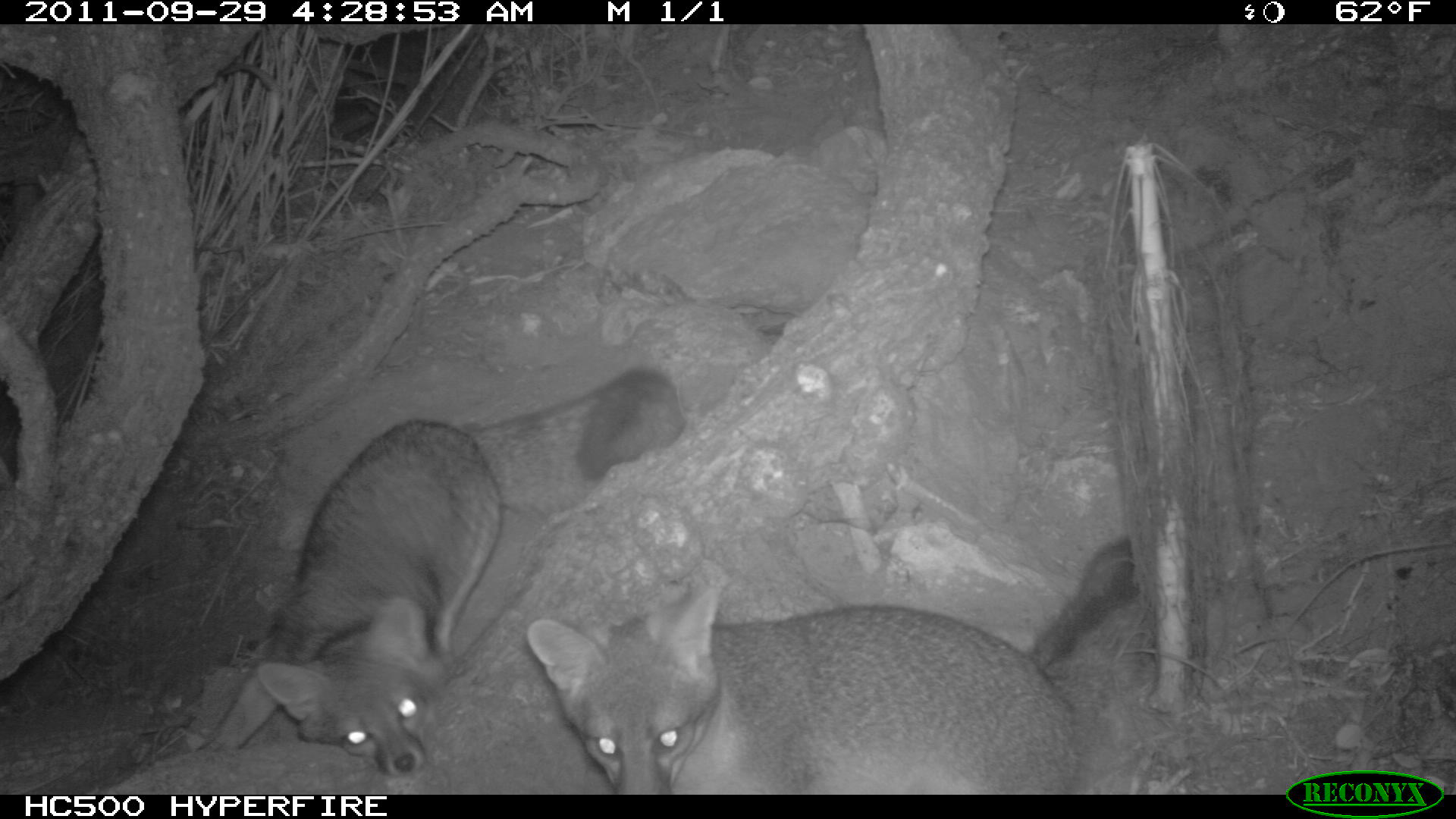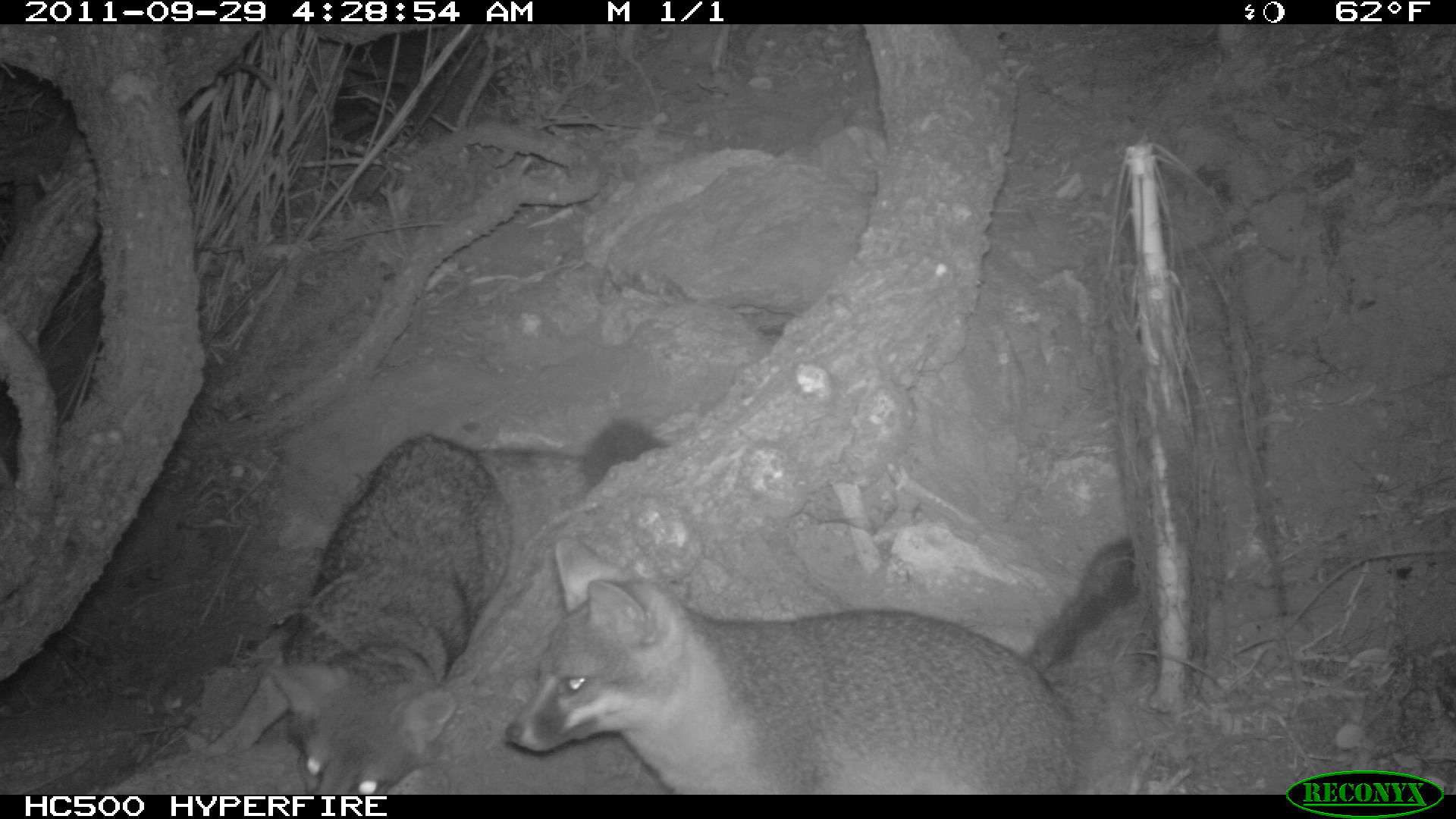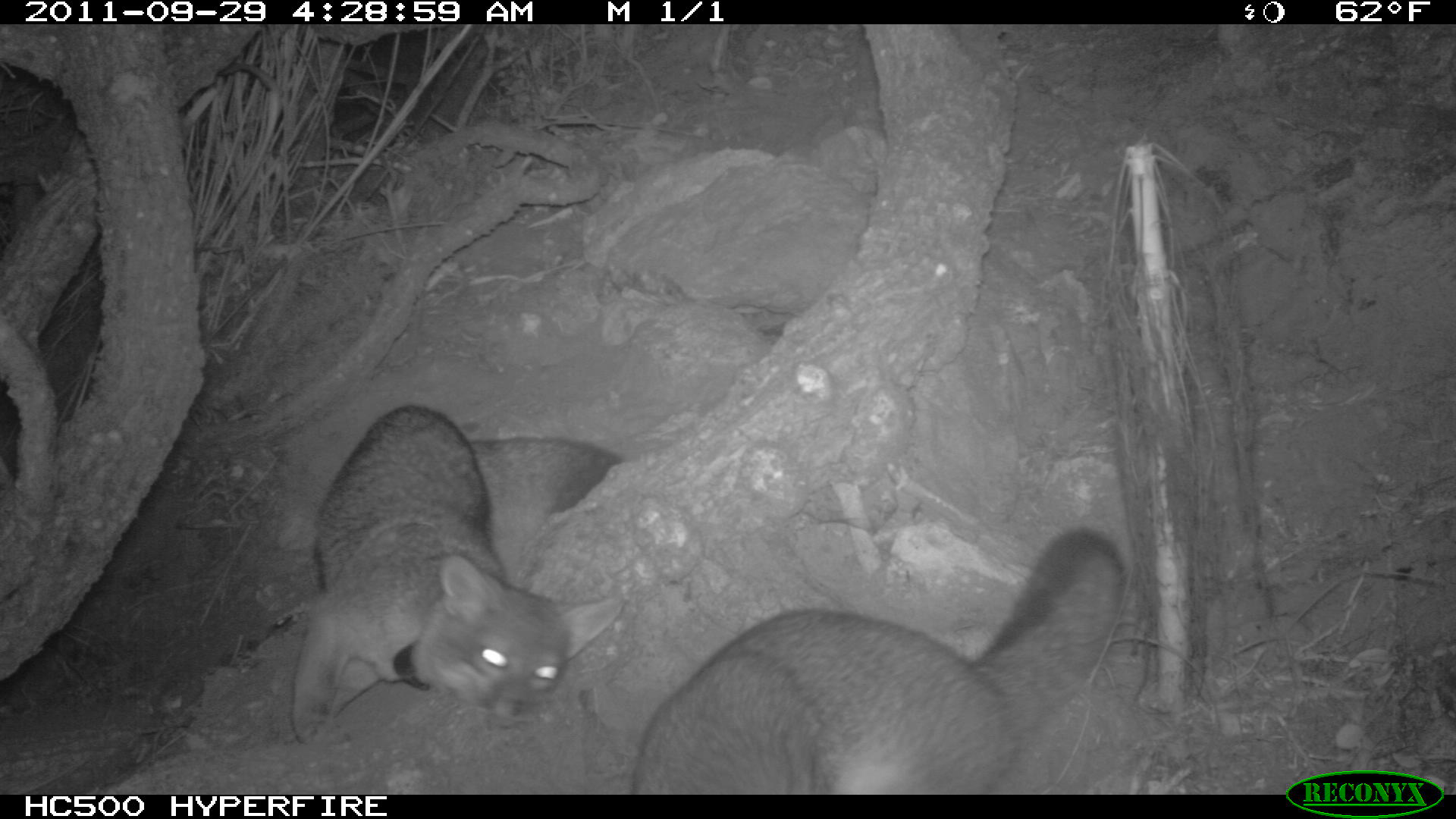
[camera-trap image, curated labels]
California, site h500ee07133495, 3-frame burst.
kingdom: Animalia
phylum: Chordata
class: Mammalia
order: Carnivora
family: Canidae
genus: Urocyon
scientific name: Urocyon littoralis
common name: island fox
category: fox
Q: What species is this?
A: Fox (island fox) (Urocyon littoralis).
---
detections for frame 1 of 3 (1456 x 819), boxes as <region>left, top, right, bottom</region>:
fox: <region>196, 367, 687, 775</region>; <region>526, 584, 1144, 795</region>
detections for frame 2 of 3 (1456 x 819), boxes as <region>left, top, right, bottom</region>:
fox: <region>203, 419, 666, 795</region>; <region>505, 540, 1145, 795</region>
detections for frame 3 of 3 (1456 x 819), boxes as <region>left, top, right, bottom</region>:
fox: <region>631, 529, 1124, 794</region>; <region>290, 405, 620, 744</region>